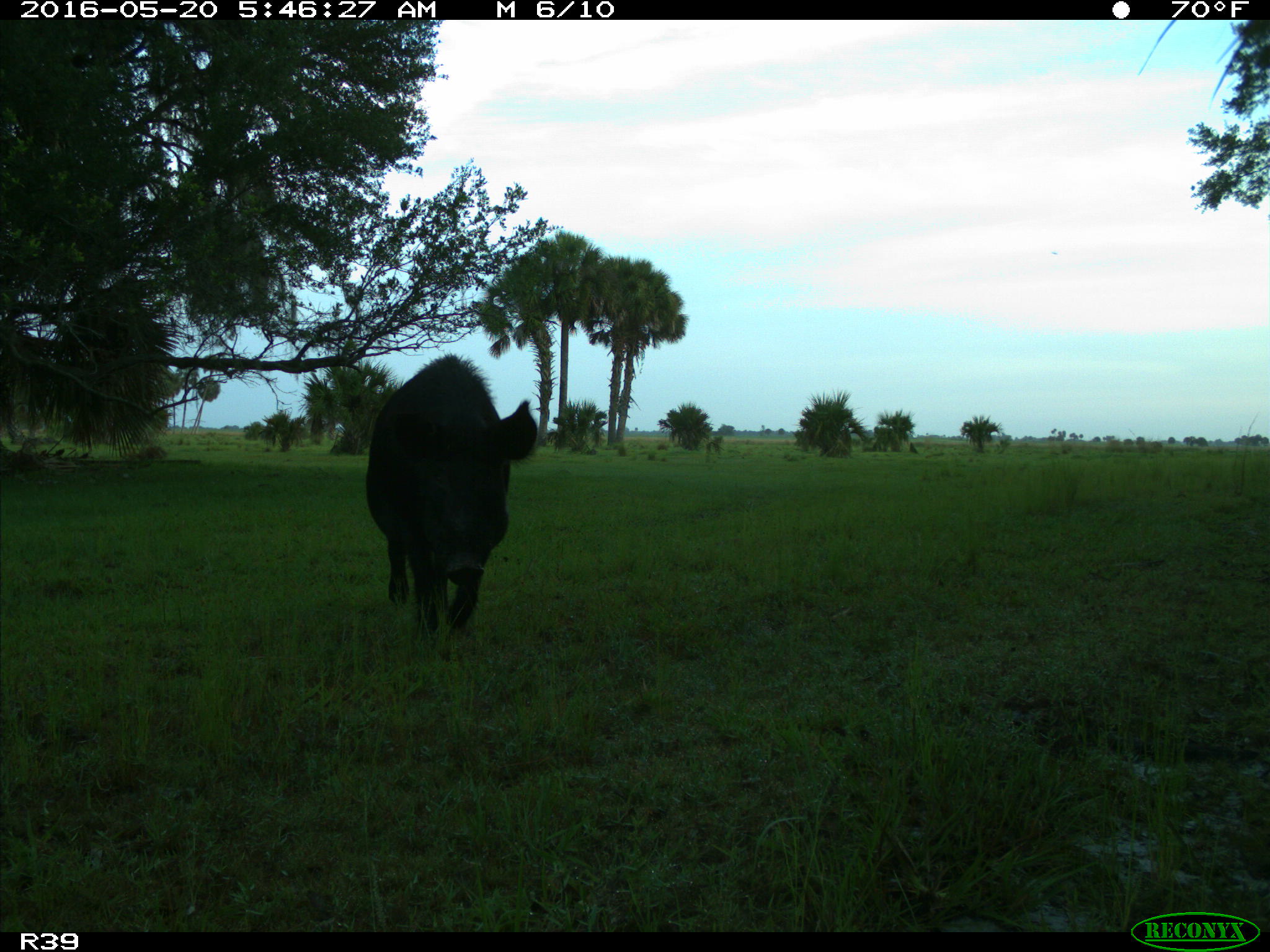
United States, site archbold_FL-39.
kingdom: Animalia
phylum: Chordata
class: Mammalia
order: Artiodactyla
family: Suidae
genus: Sus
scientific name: Sus scrofa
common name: wild boar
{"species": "Sus scrofa (wild boar)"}